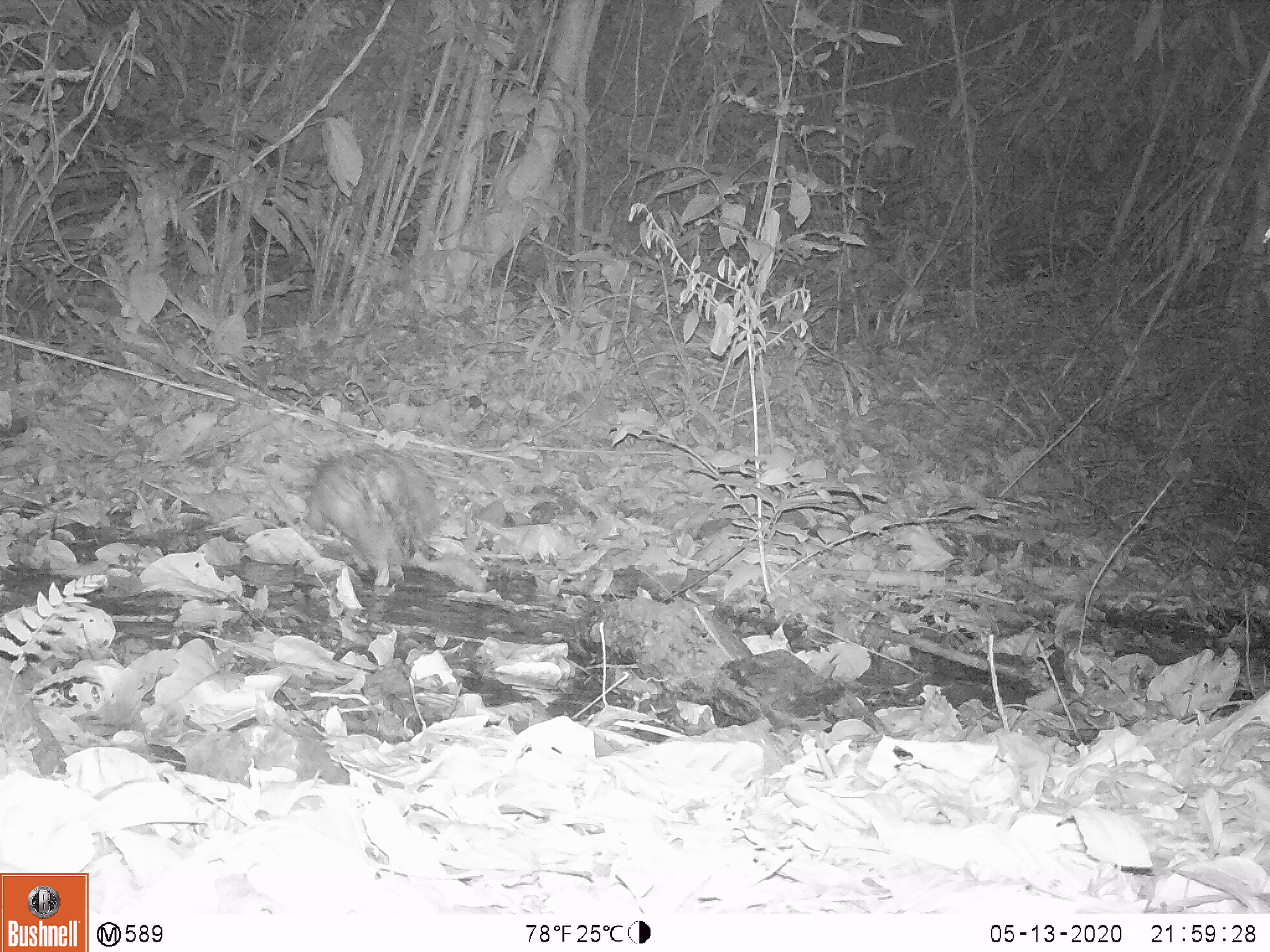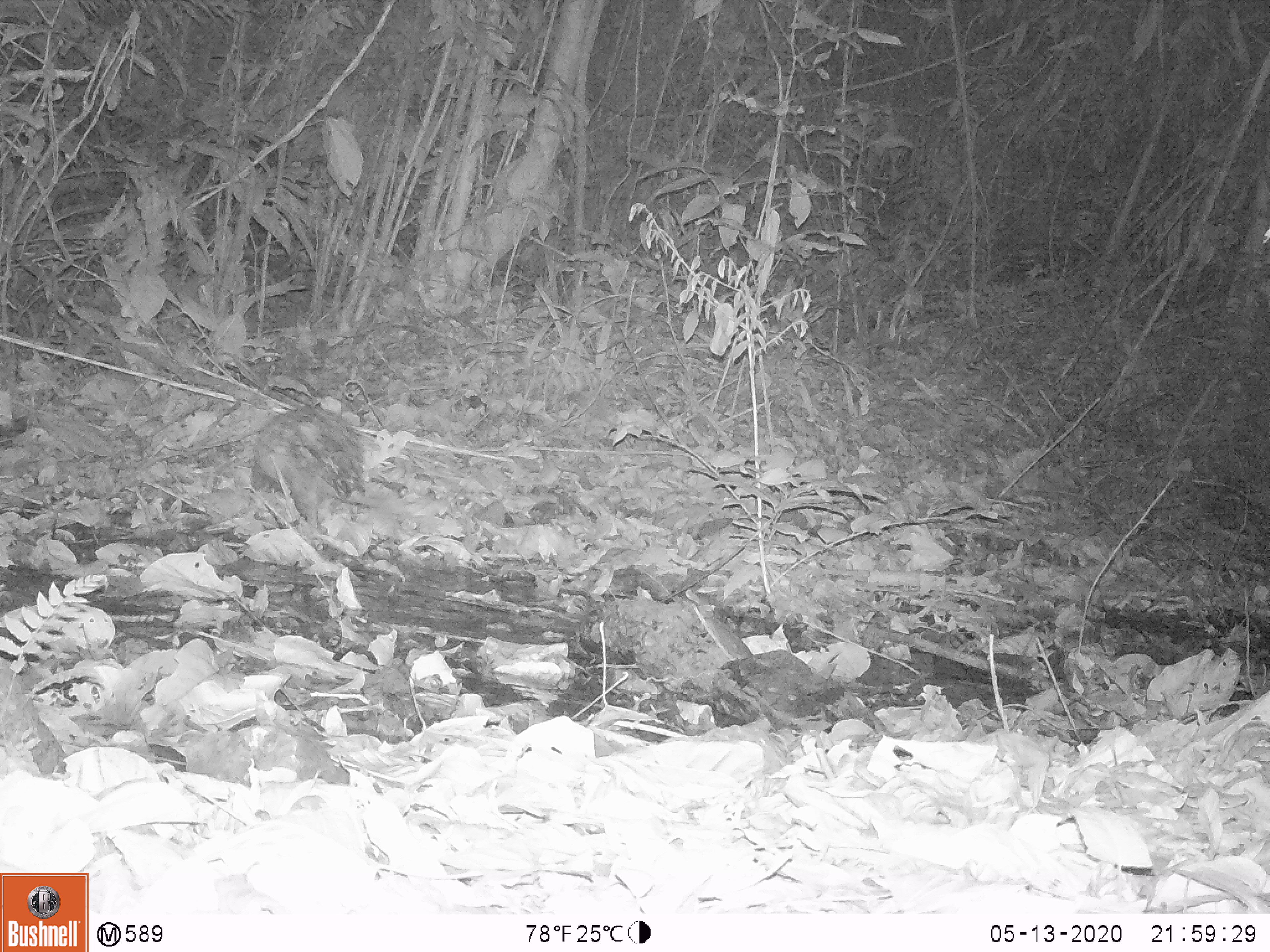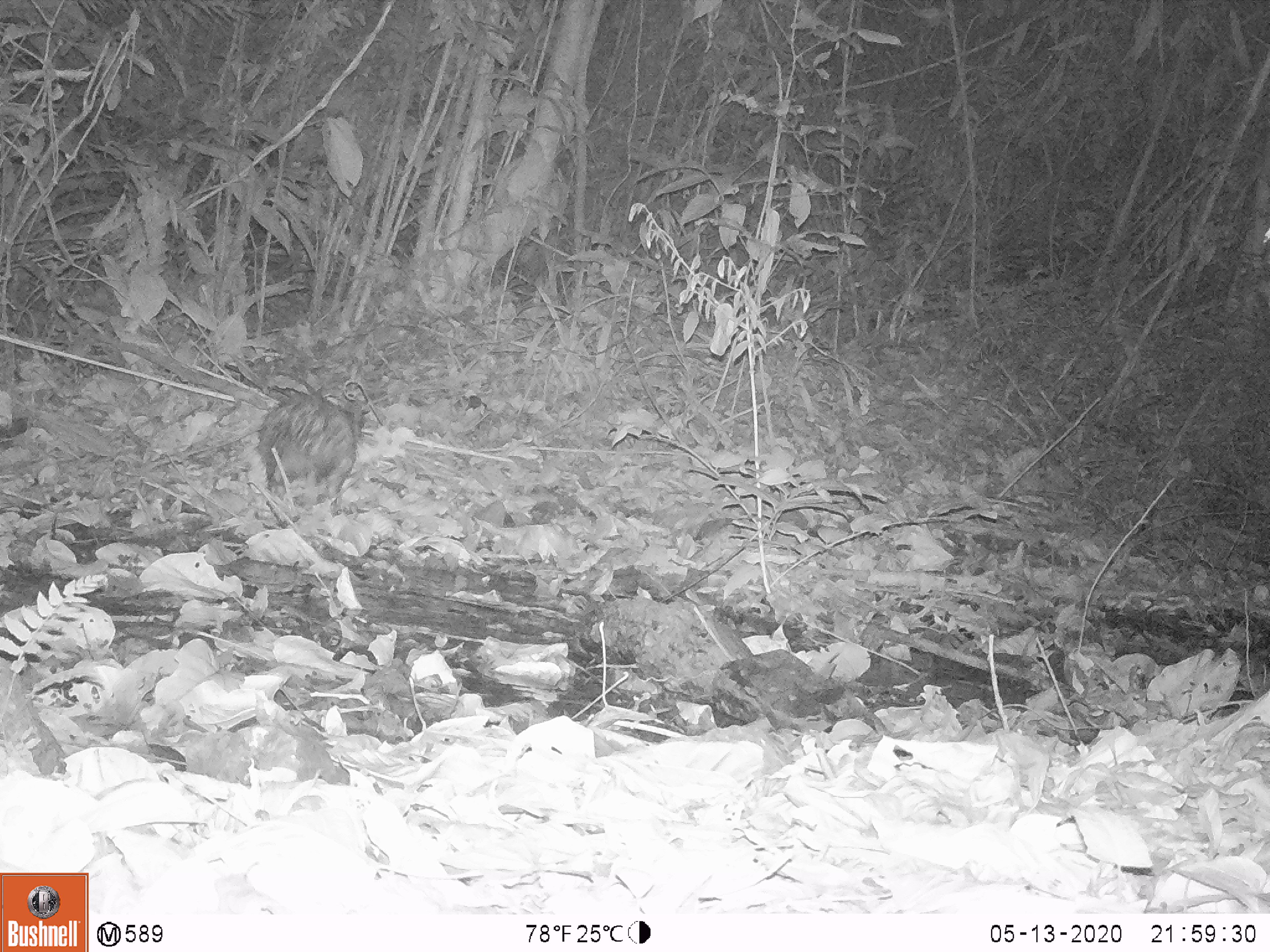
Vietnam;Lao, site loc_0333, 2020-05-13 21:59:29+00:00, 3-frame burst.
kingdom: Animalia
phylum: Chordata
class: Mammalia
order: Rodentia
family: Hystricidae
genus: Atherurus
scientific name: Atherurus macrourus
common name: asiatic brush-tailed porcupine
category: asiatic brush tailed porcupine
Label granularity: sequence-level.